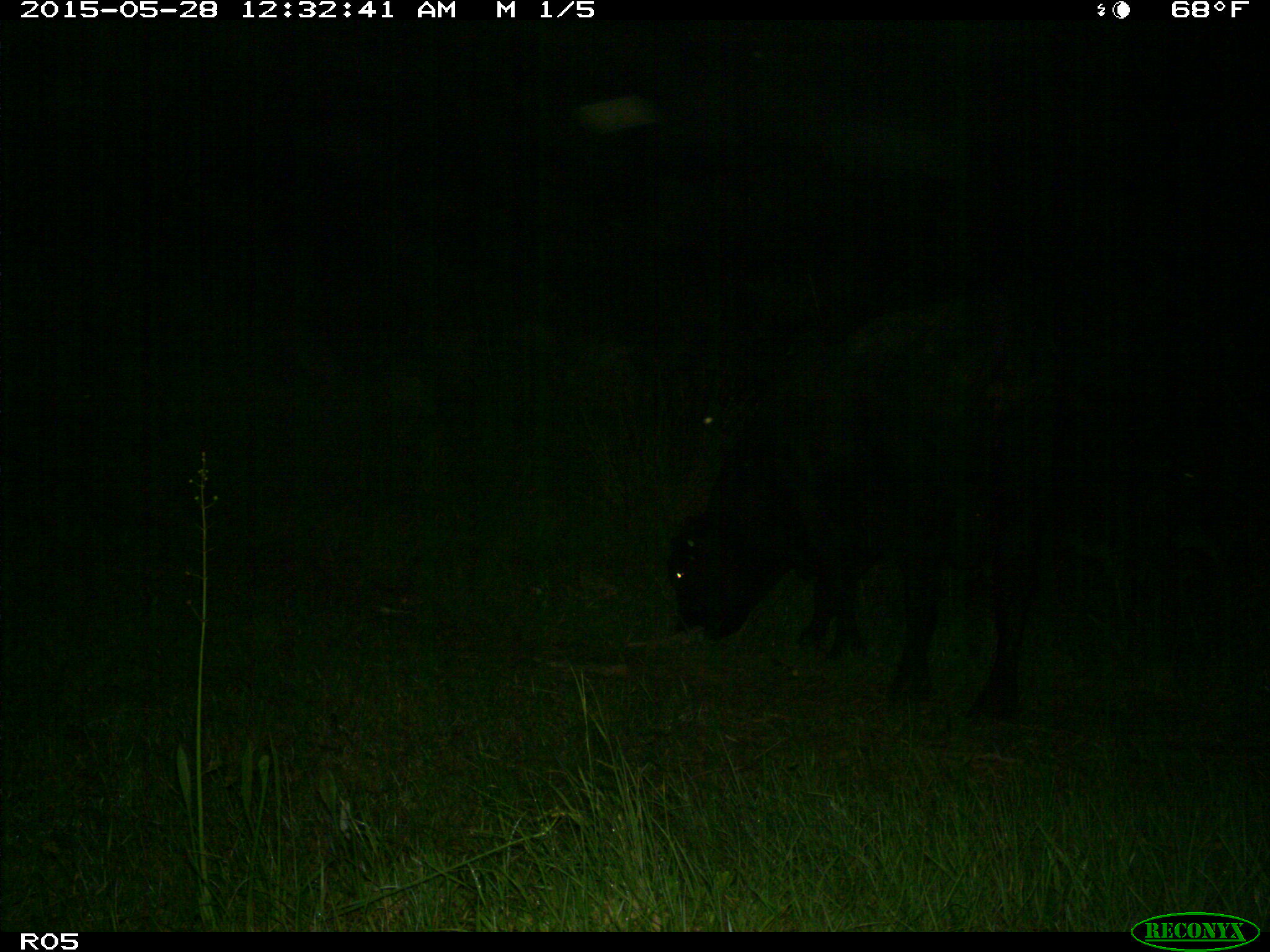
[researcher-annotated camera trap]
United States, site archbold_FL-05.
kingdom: Animalia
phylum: Chordata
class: Mammalia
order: Artiodactyla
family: Bovidae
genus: Bos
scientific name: Bos taurus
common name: domestic cow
Bos taurus (domestic cow).